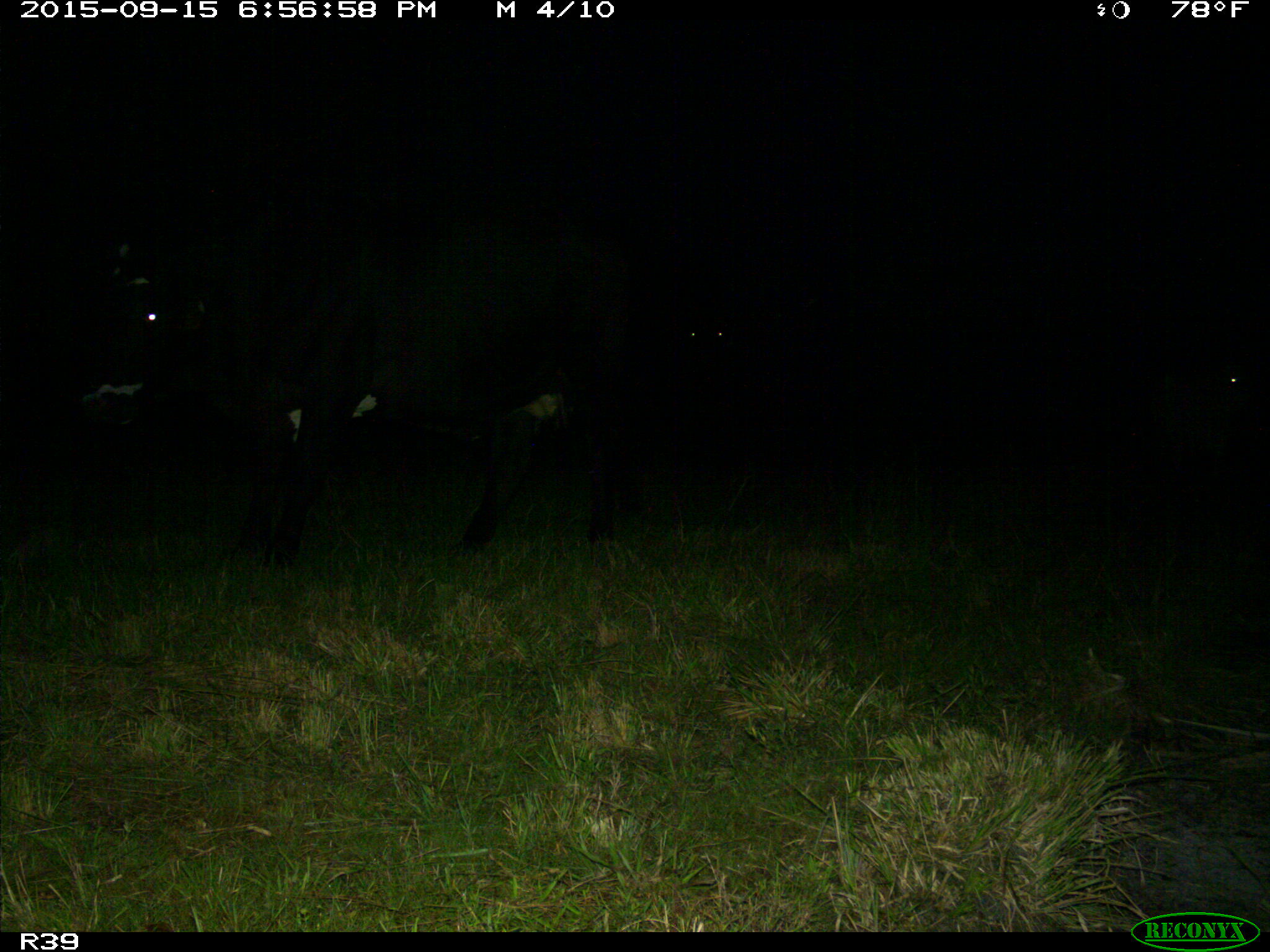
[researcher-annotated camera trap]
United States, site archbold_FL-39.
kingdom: Animalia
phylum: Chordata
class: Mammalia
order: Artiodactyla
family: Bovidae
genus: Bos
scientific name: Bos taurus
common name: domestic cow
Bos taurus (domestic cow).